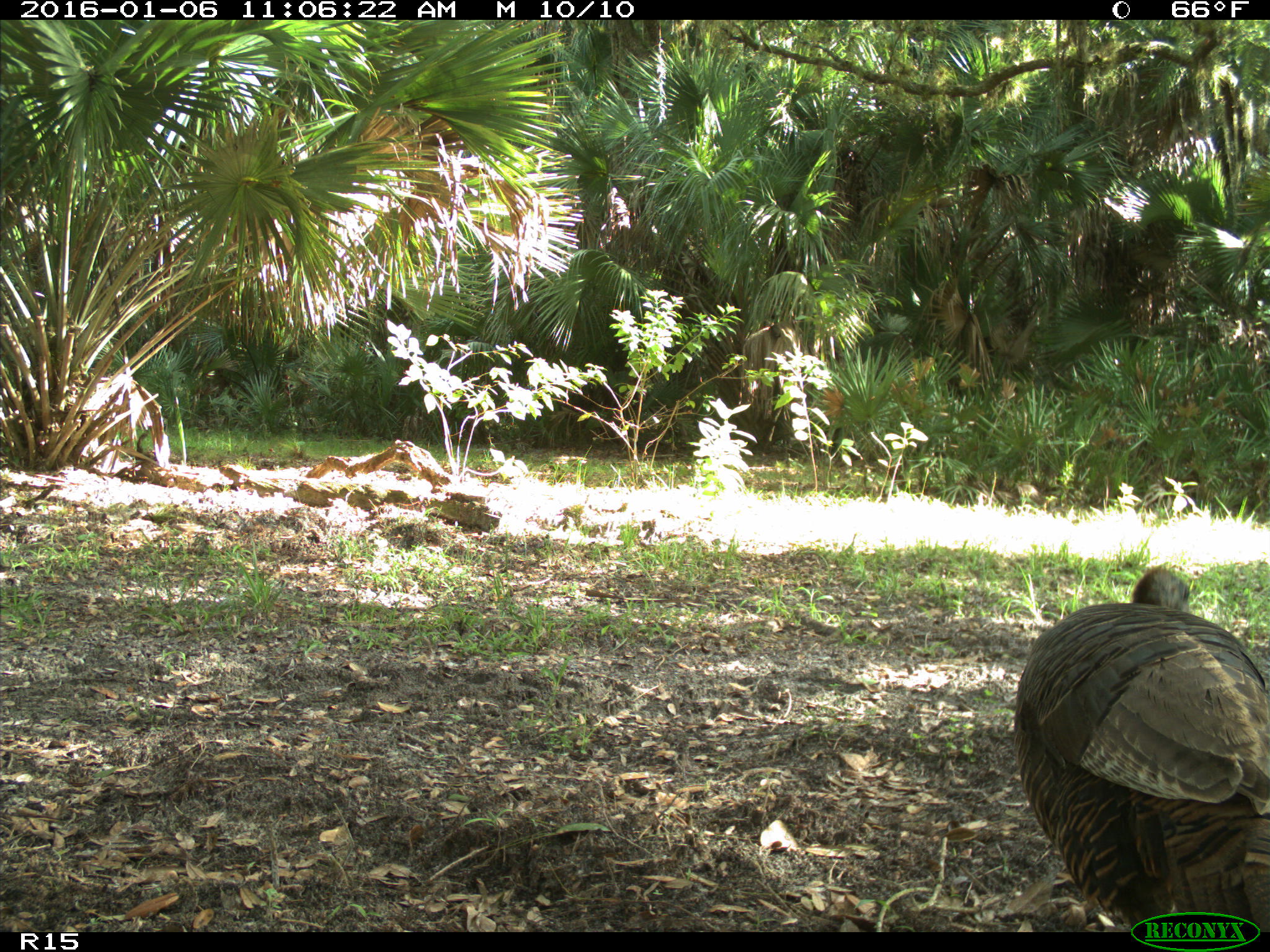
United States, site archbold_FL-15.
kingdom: Animalia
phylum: Chordata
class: Aves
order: Galliformes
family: Phasianidae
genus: Meleagris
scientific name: Meleagris gallopavo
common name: wild turkey